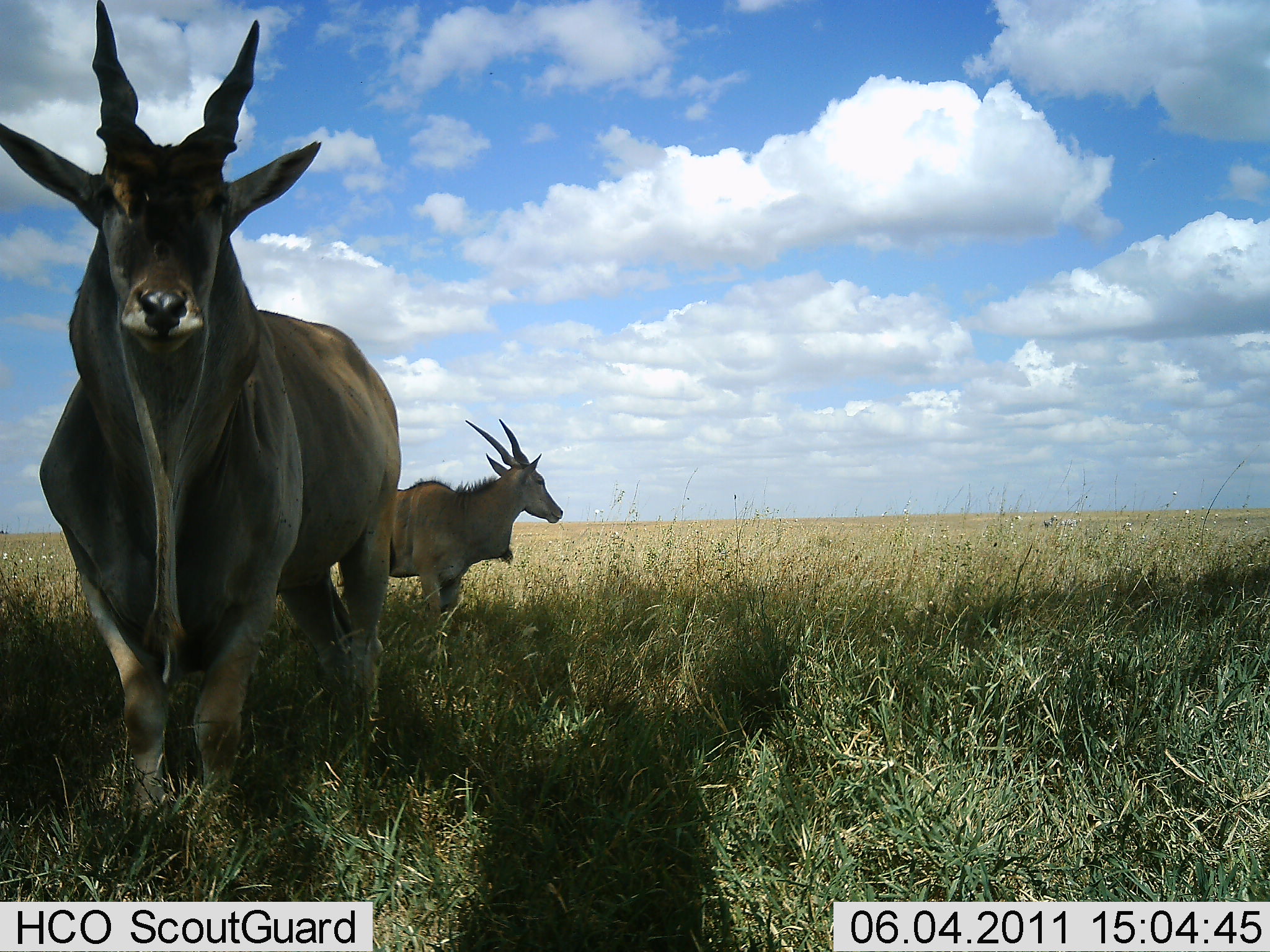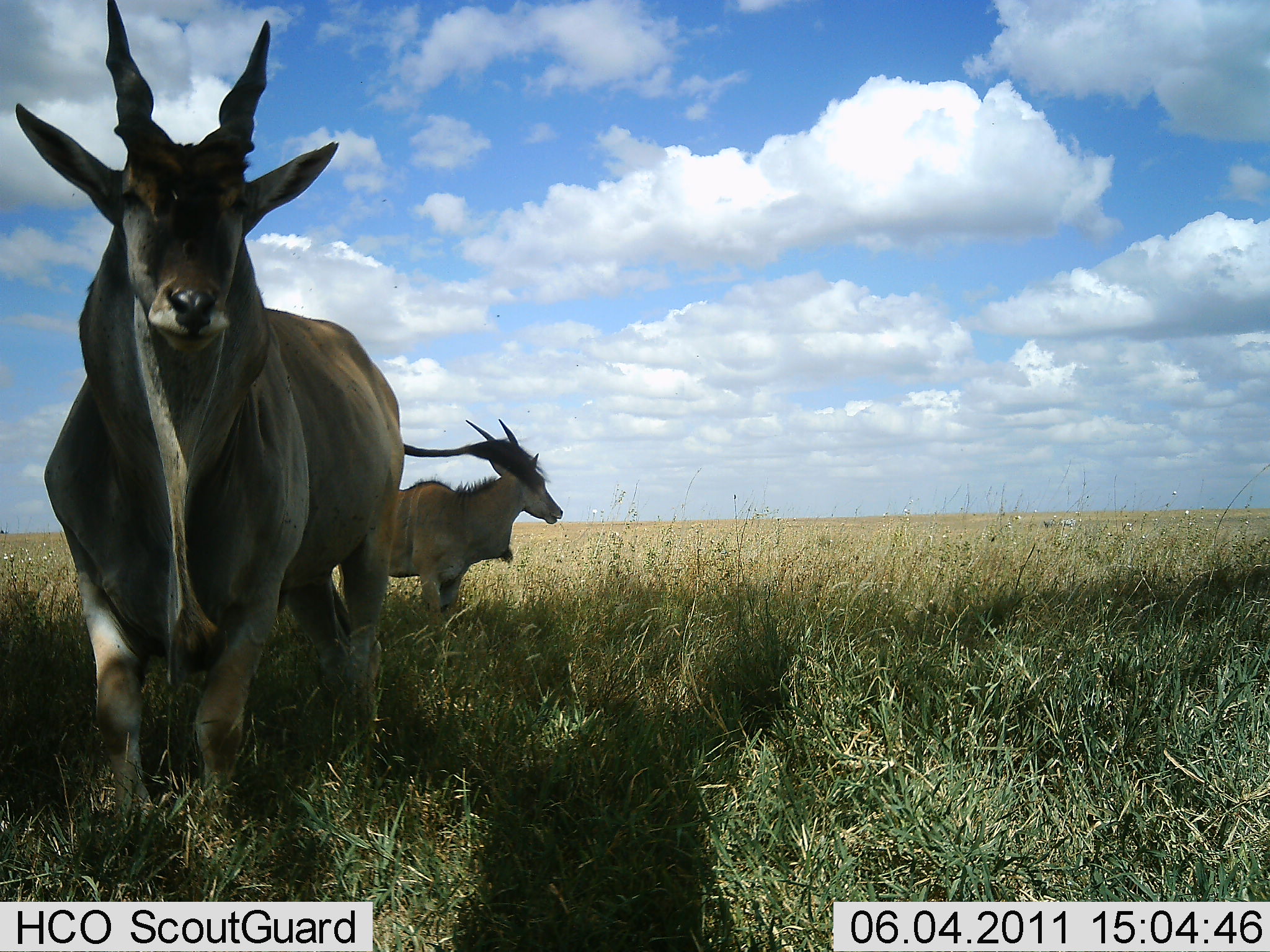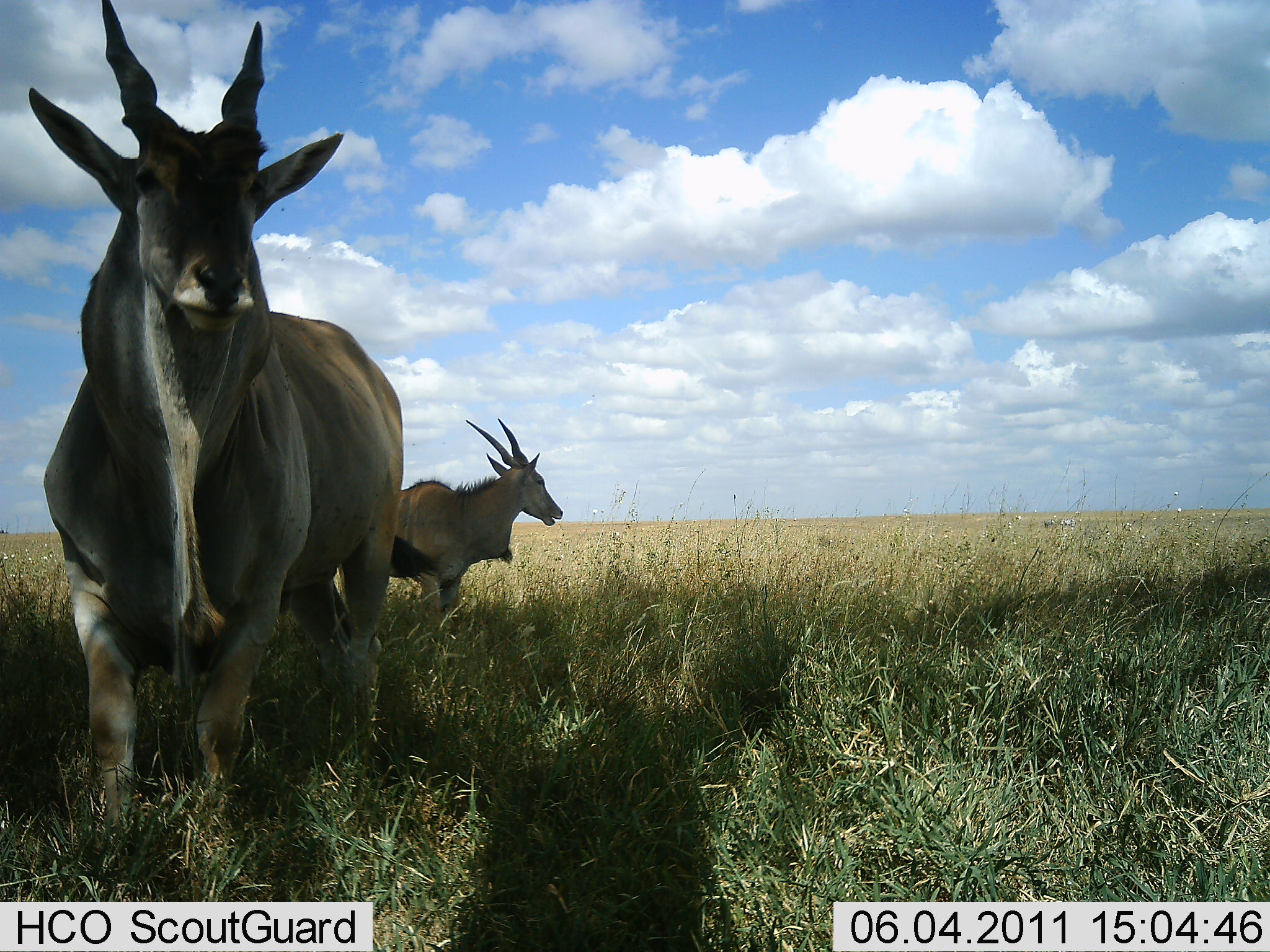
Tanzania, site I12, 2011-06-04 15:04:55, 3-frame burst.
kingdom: Animalia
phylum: Chordata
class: Mammalia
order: Artiodactyla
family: Bovidae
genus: Tragelaphus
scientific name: Tragelaphus oryx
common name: eland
Eland (Tragelaphus oryx), count 2. Behavior (volunteer vote fractions): standing 100%, resting 9%, moving 9%, interacting 0%. Young present (vote fraction): 0%. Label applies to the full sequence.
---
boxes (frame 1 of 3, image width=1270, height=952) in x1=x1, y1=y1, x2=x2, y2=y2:
animal: x1=0, y1=1, x2=401, y2=837; x1=338, y1=416, x2=564, y2=639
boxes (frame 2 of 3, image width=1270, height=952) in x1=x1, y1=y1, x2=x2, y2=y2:
animal: x1=12, y1=2, x2=407, y2=725; x1=329, y1=416, x2=564, y2=642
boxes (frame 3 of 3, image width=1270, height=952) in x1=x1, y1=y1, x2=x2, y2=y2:
animal: x1=27, y1=0, x2=406, y2=843; x1=362, y1=417, x2=564, y2=641